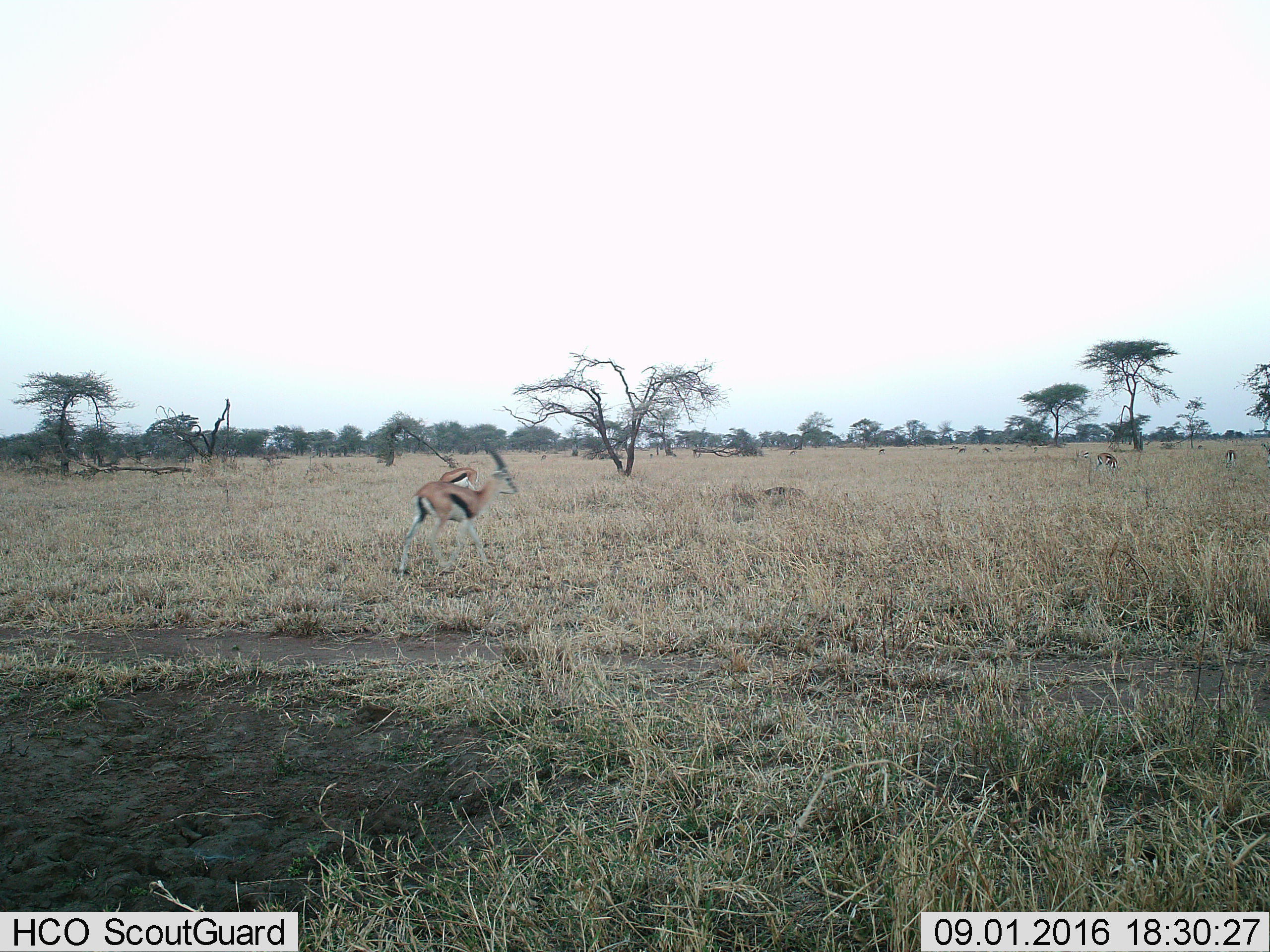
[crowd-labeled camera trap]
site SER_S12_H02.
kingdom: Animalia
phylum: Chordata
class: Mammalia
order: Artiodactyla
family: Bovidae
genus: Eudorcas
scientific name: Eudorcas thomsonii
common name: thomson's gazelle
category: gazellethomsons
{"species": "gazellethomsons (thomson's gazelle) (Eudorcas thomsonii)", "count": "10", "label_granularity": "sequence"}